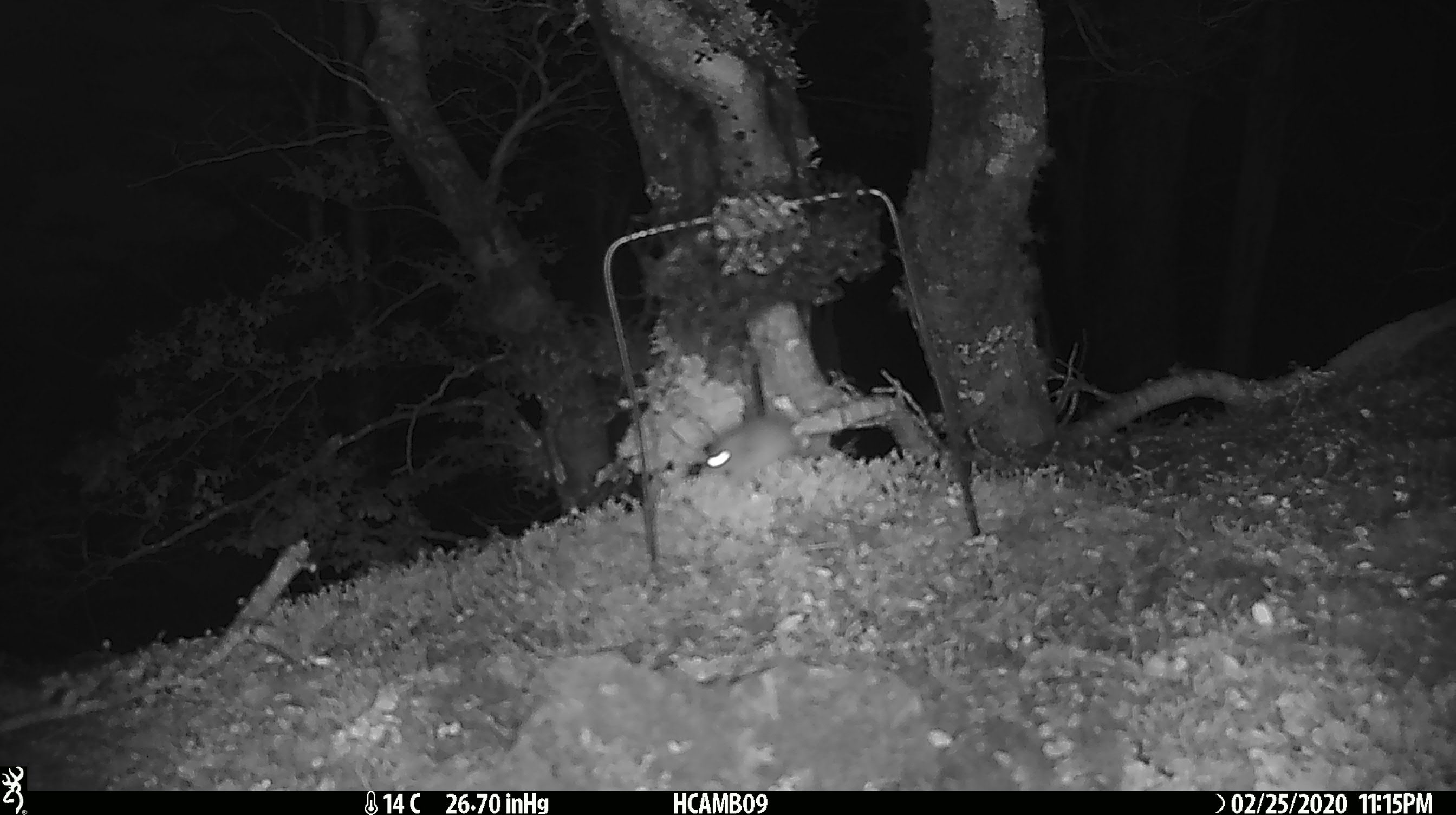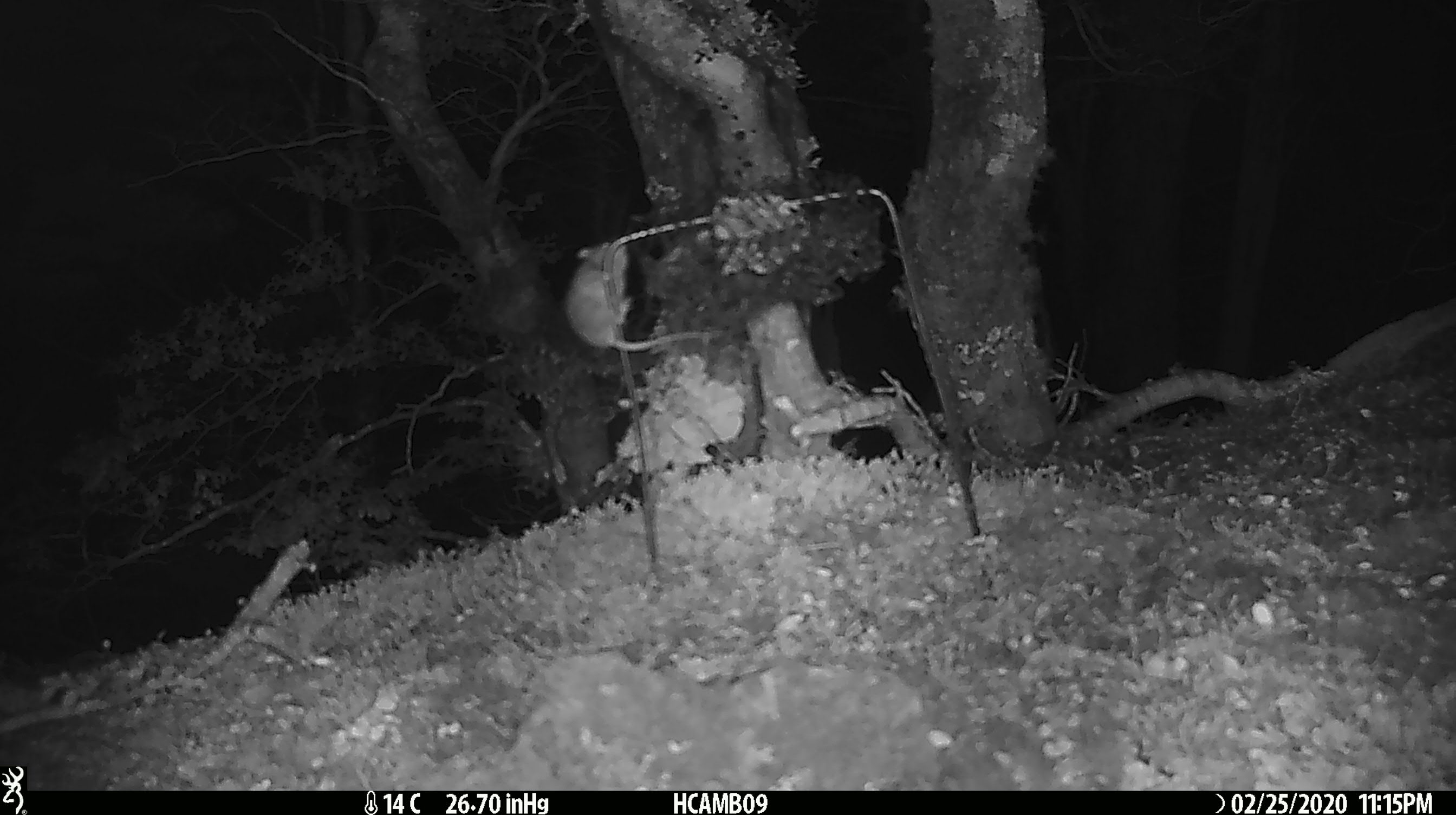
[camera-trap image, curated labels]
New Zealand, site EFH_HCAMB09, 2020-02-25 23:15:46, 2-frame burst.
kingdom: Animalia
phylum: Chordata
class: Mammalia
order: Rodentia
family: Muridae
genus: Mus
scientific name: Mus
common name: mouse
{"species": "mouse (Mus)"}